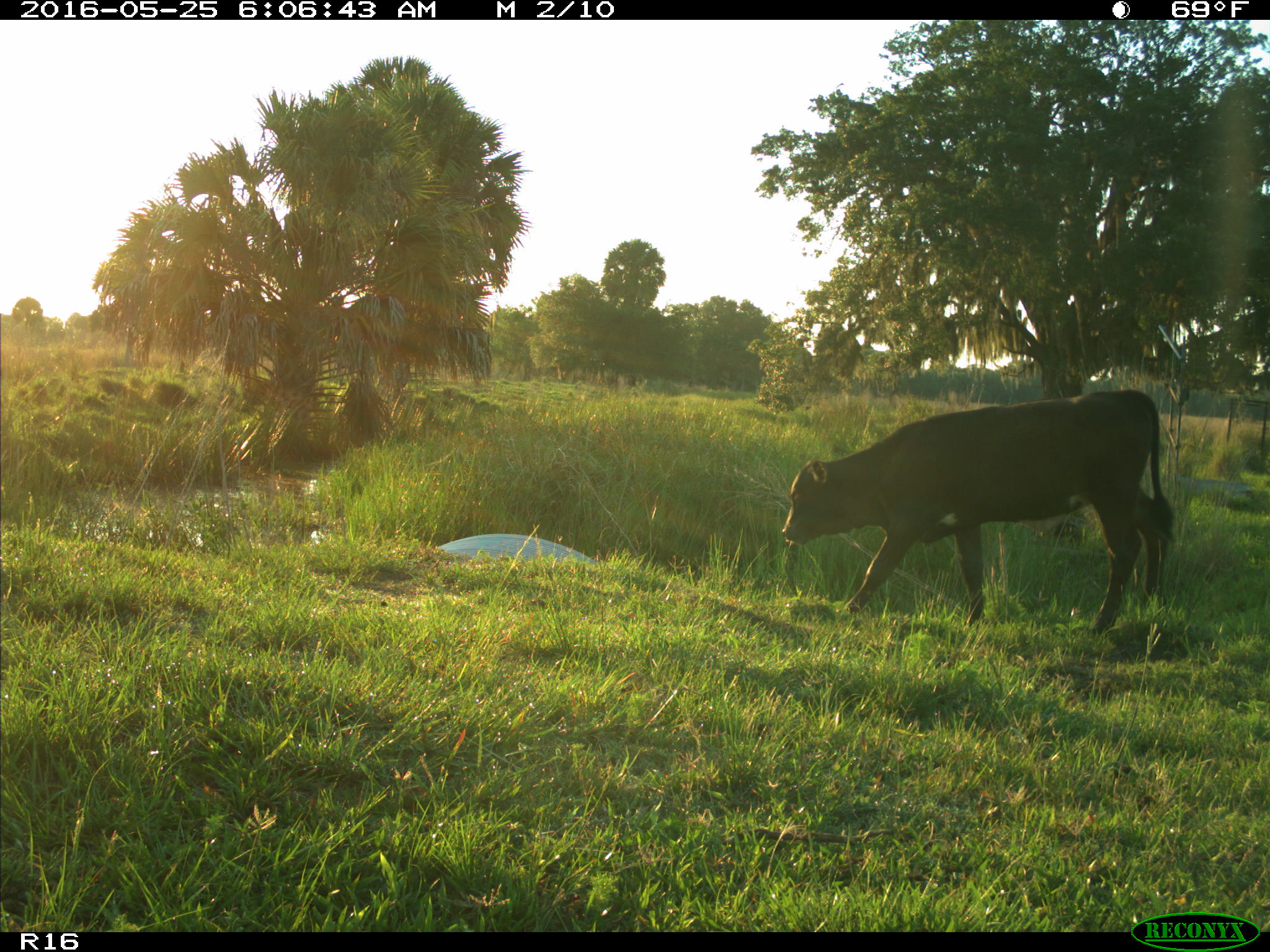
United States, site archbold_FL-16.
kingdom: Animalia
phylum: Chordata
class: Mammalia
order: Artiodactyla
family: Bovidae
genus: Bos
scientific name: Bos taurus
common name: domestic cow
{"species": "Bos taurus (domestic cow)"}